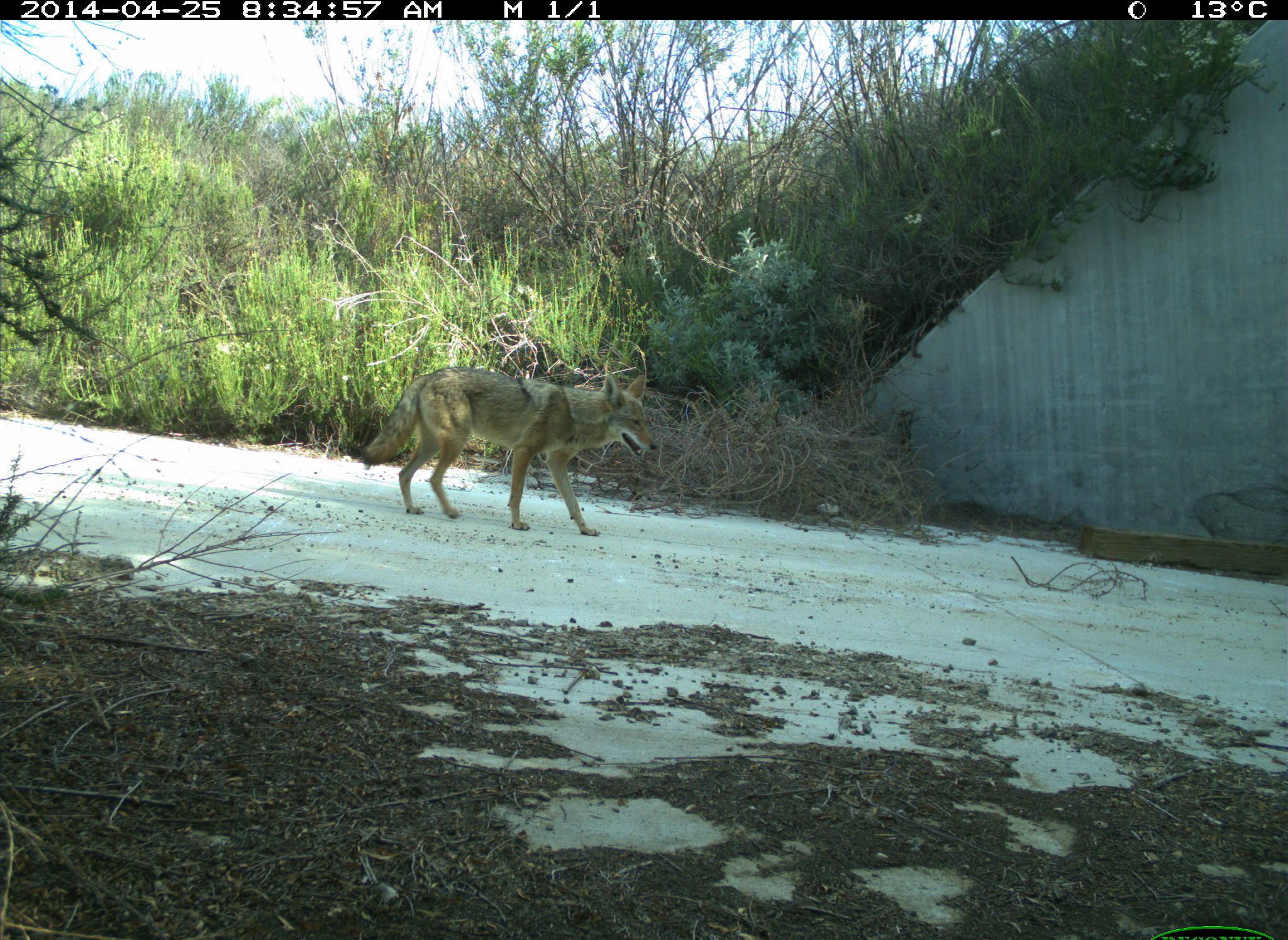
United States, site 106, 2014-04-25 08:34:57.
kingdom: Animalia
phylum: Chordata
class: Mammalia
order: Carnivora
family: Canidae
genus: Canis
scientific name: Canis latrans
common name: coyote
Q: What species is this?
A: Coyote (Canis latrans).